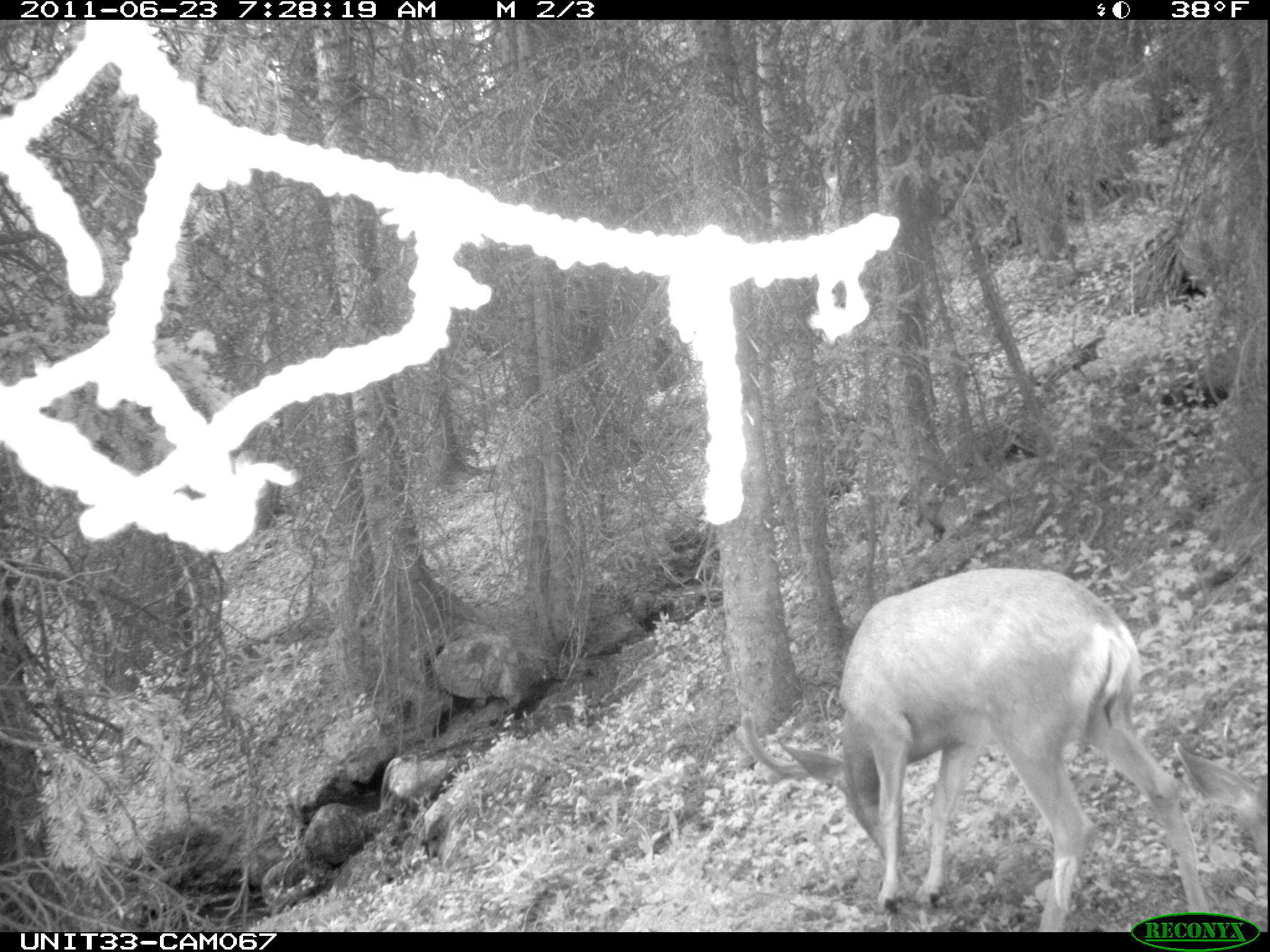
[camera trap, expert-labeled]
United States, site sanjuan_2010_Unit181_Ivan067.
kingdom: Animalia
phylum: Chordata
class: Mammalia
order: Artiodactyla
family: Cervidae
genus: Odocoileus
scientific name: Odocoileus hemionus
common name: mule deer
Odocoileus hemionus (mule deer).